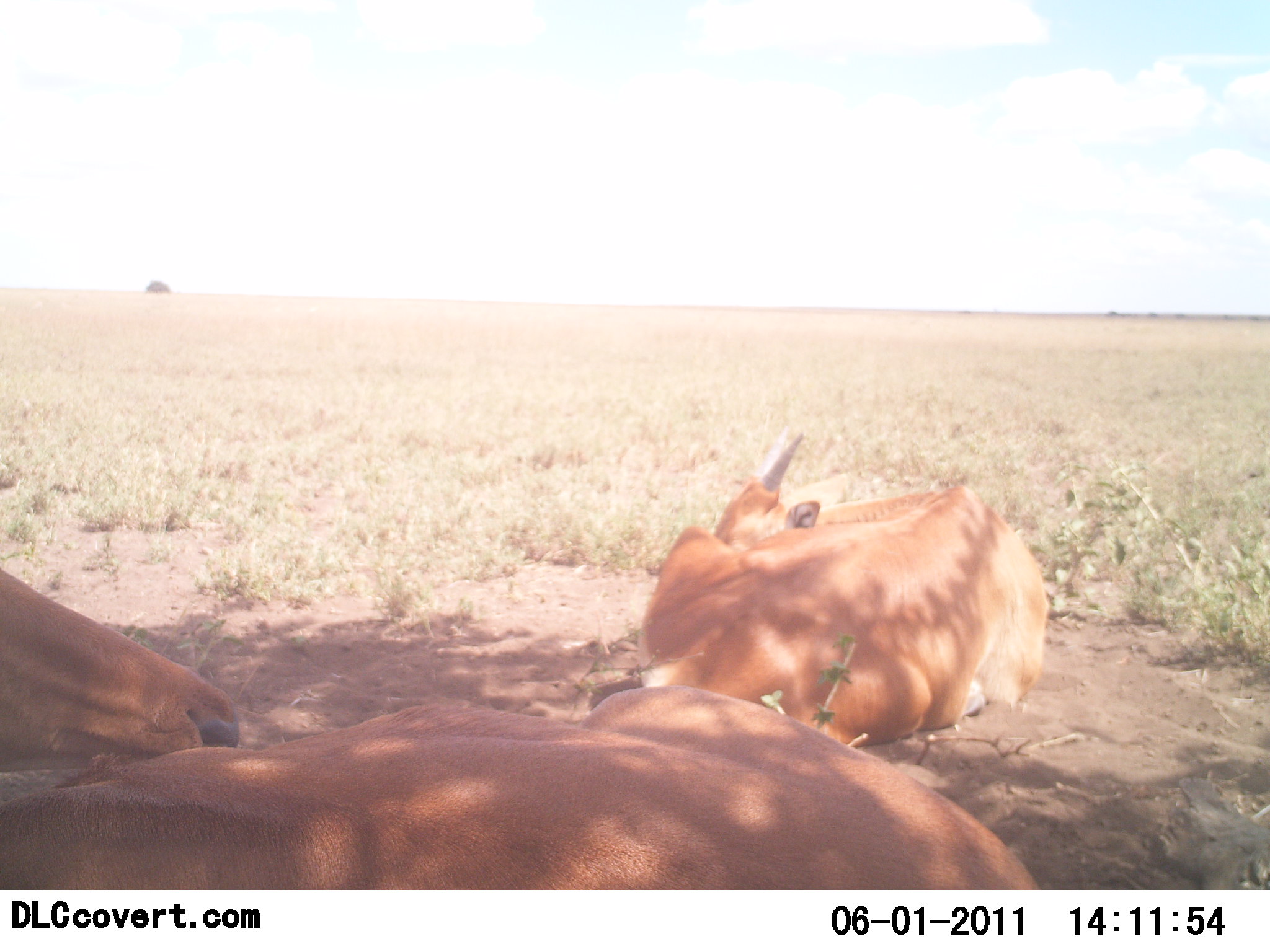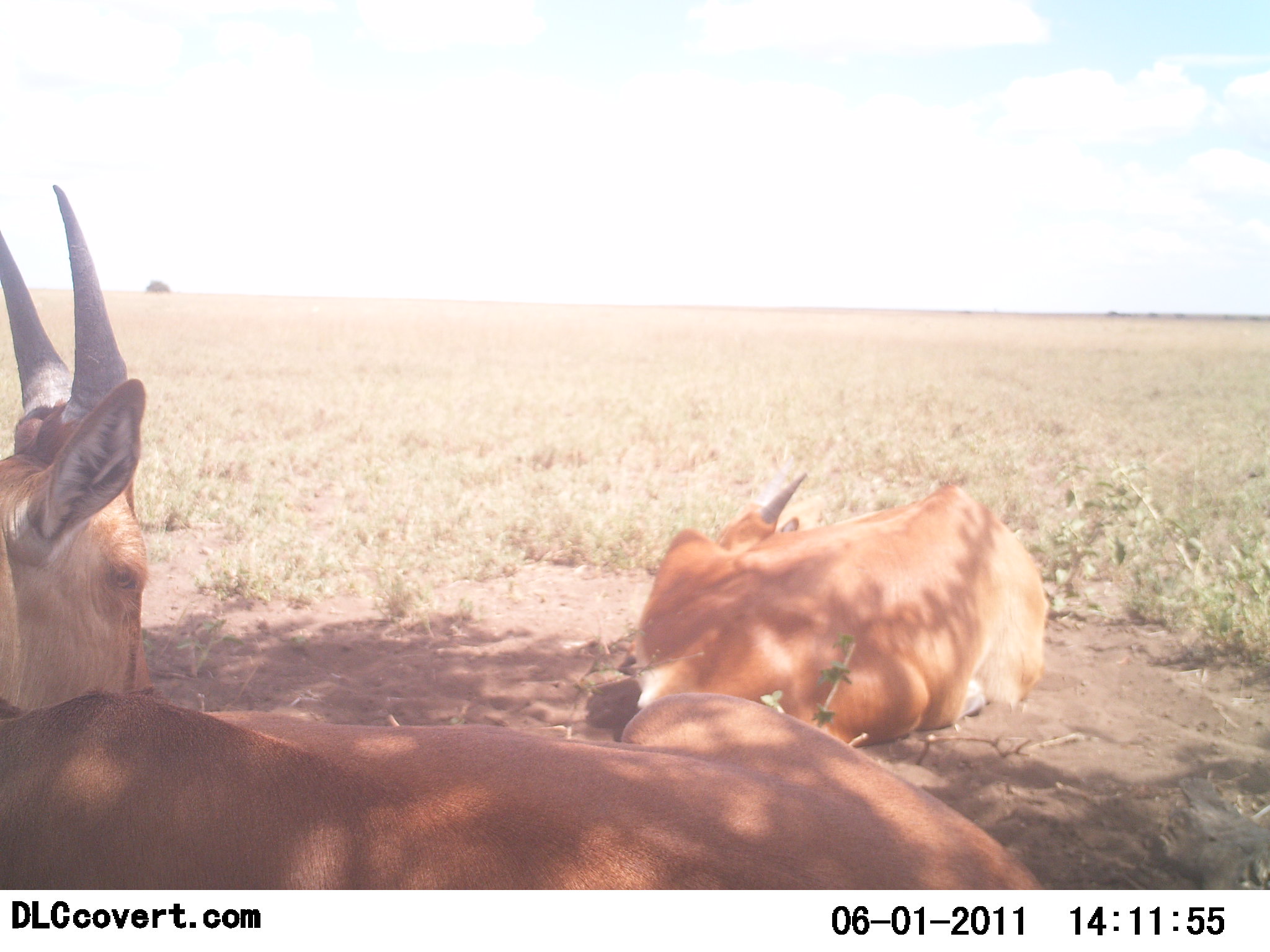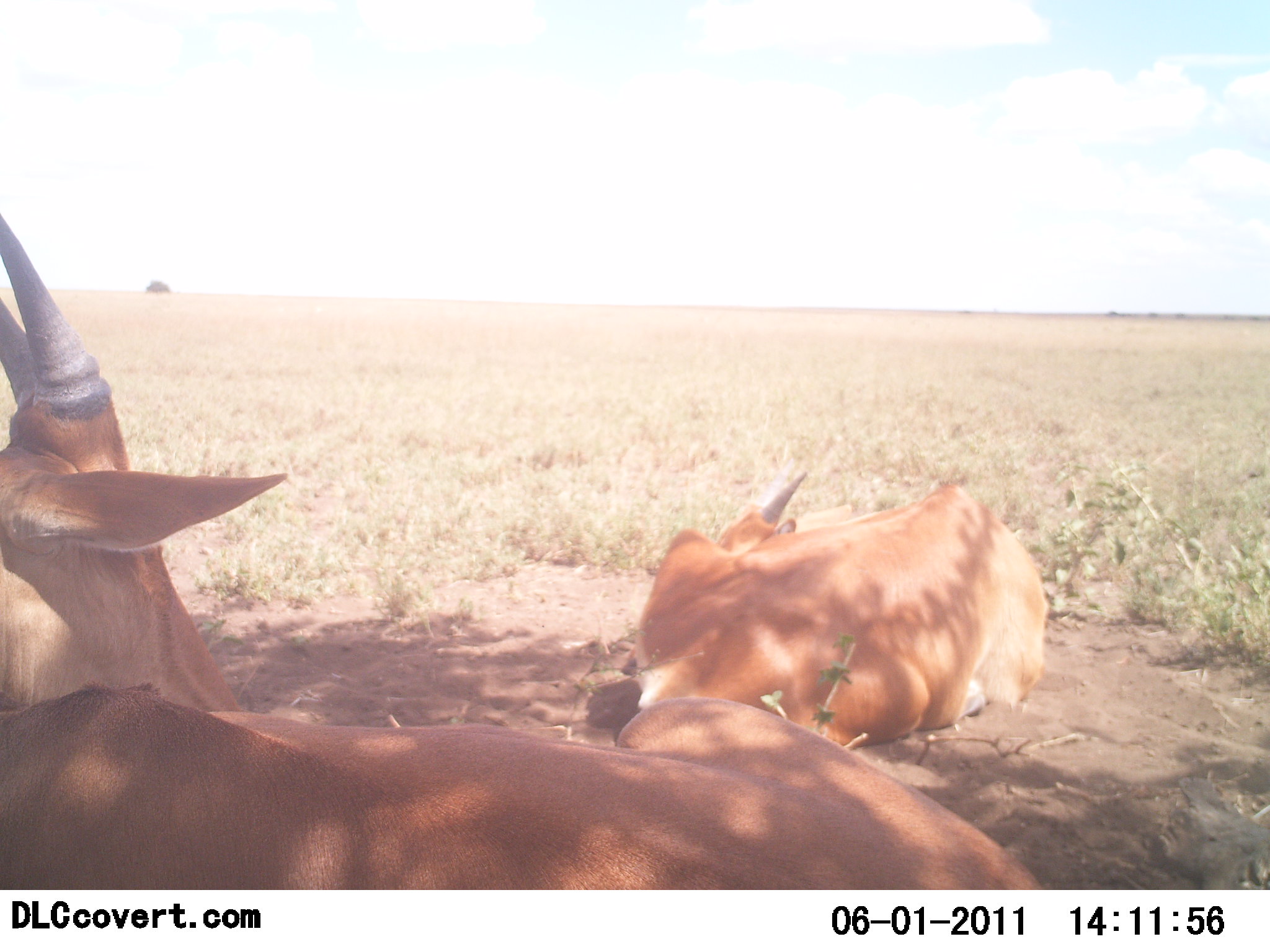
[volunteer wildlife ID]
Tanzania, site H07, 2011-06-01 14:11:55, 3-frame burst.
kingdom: Animalia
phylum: Chordata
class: Mammalia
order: Artiodactyla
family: Bovidae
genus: Nanger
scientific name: Nanger granti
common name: grant's gazelle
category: gazellegrants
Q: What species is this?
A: Gazellegrants (grant's gazelle) (Nanger granti).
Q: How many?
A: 3.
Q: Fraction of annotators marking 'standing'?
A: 0%.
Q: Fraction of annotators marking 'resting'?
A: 100%.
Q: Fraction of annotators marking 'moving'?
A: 0%.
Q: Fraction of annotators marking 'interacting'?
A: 0%.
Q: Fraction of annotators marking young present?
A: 0%.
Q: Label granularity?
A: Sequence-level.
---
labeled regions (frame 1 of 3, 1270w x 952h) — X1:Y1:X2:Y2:
animal: 0:566:1043:890; 584:423:1048:750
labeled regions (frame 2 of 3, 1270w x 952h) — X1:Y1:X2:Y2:
animal: 0:187:1062:890; 584:456:1050:749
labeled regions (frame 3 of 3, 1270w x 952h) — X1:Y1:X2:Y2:
animal: 0:214:1044:891; 584:456:1050:749